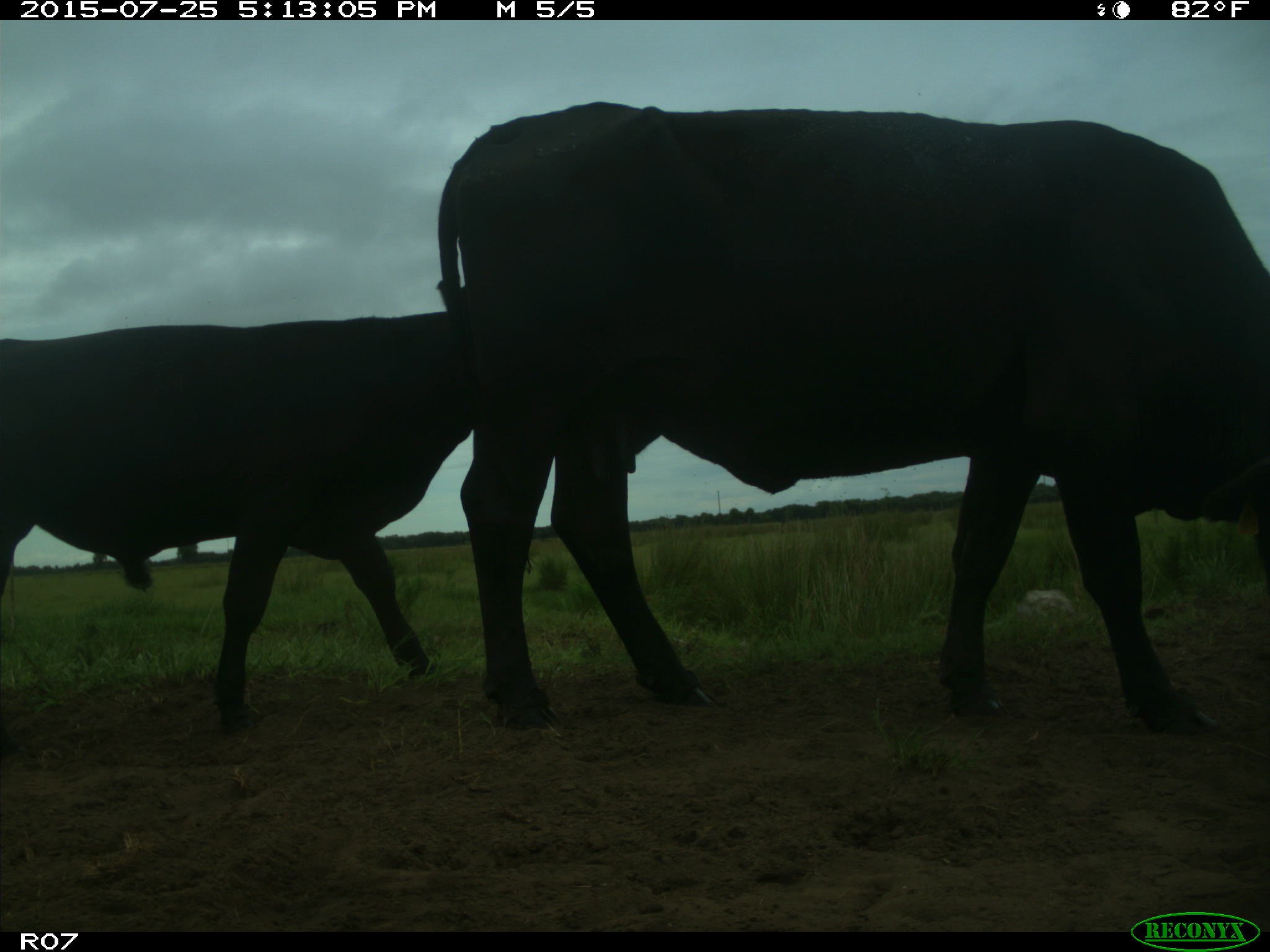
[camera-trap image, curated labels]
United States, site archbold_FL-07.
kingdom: Animalia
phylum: Chordata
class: Mammalia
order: Artiodactyla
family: Bovidae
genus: Bos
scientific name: Bos taurus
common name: domestic cow